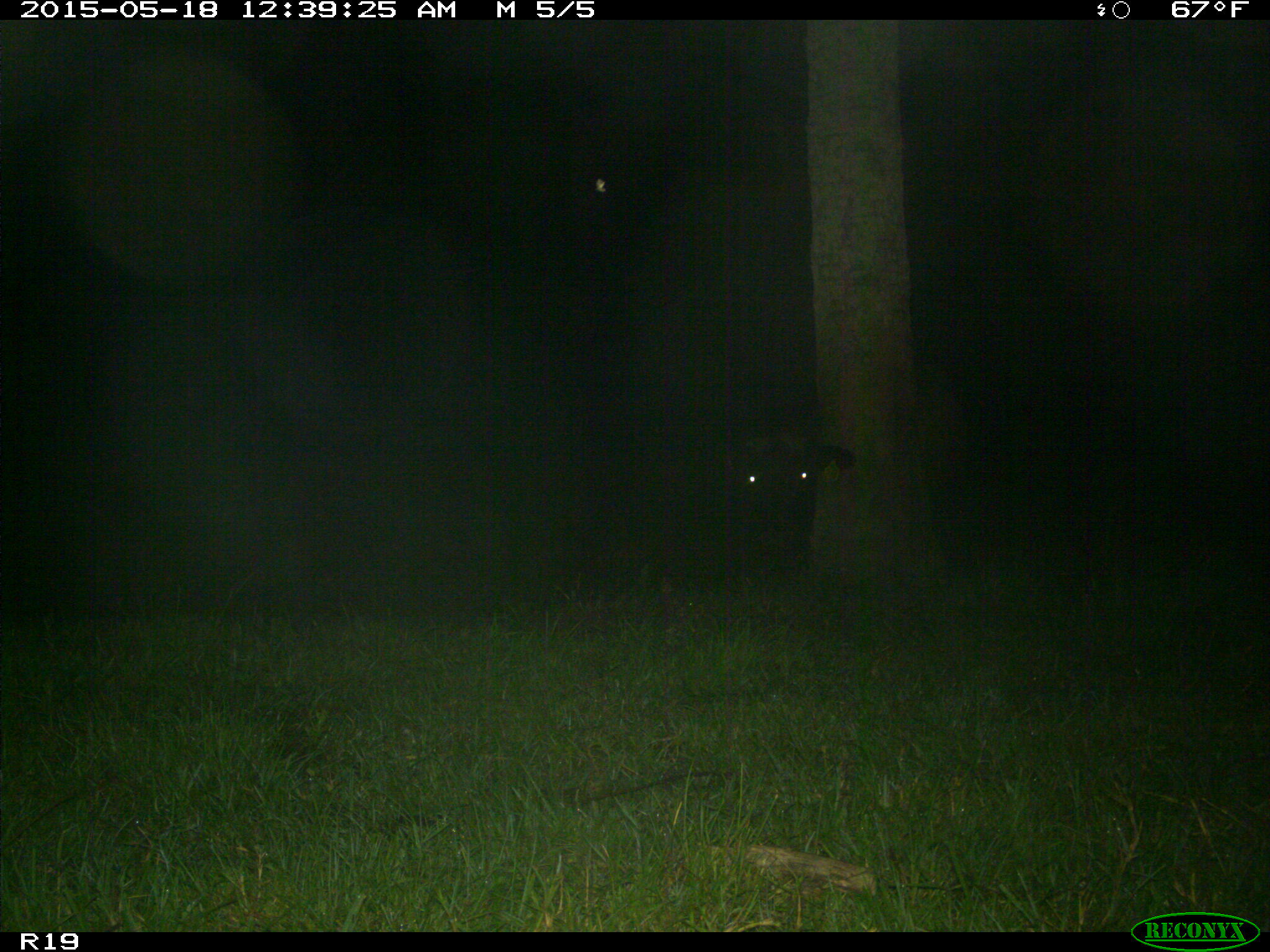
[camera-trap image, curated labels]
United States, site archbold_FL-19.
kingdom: Animalia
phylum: Chordata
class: Mammalia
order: Artiodactyla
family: Bovidae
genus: Bos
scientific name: Bos taurus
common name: domestic cow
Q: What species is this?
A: Bos taurus (domestic cow).